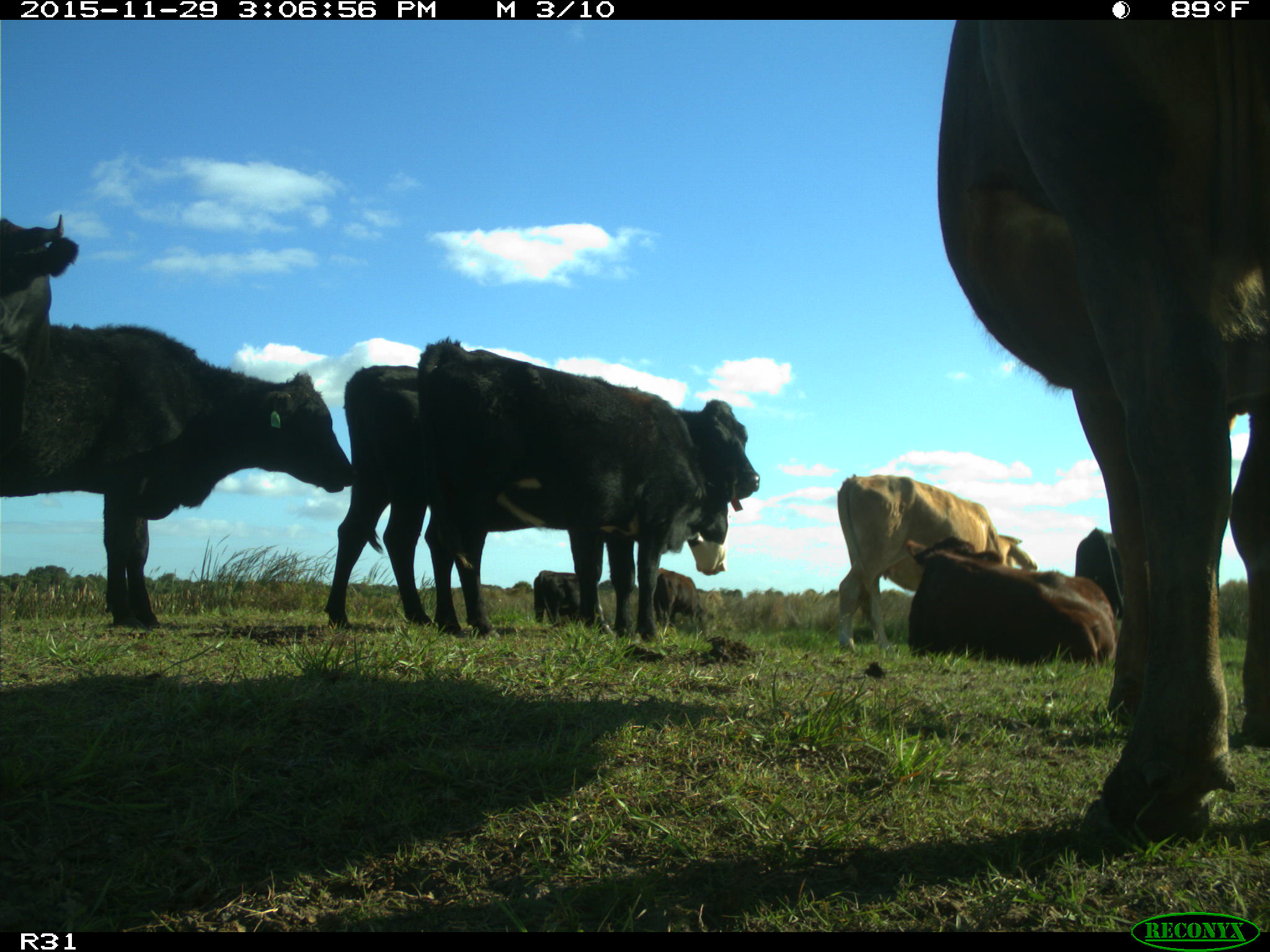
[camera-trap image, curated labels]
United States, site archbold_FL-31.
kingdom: Animalia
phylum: Chordata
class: Mammalia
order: Artiodactyla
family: Bovidae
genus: Bos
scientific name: Bos taurus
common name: domestic cow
Bos taurus (domestic cow).